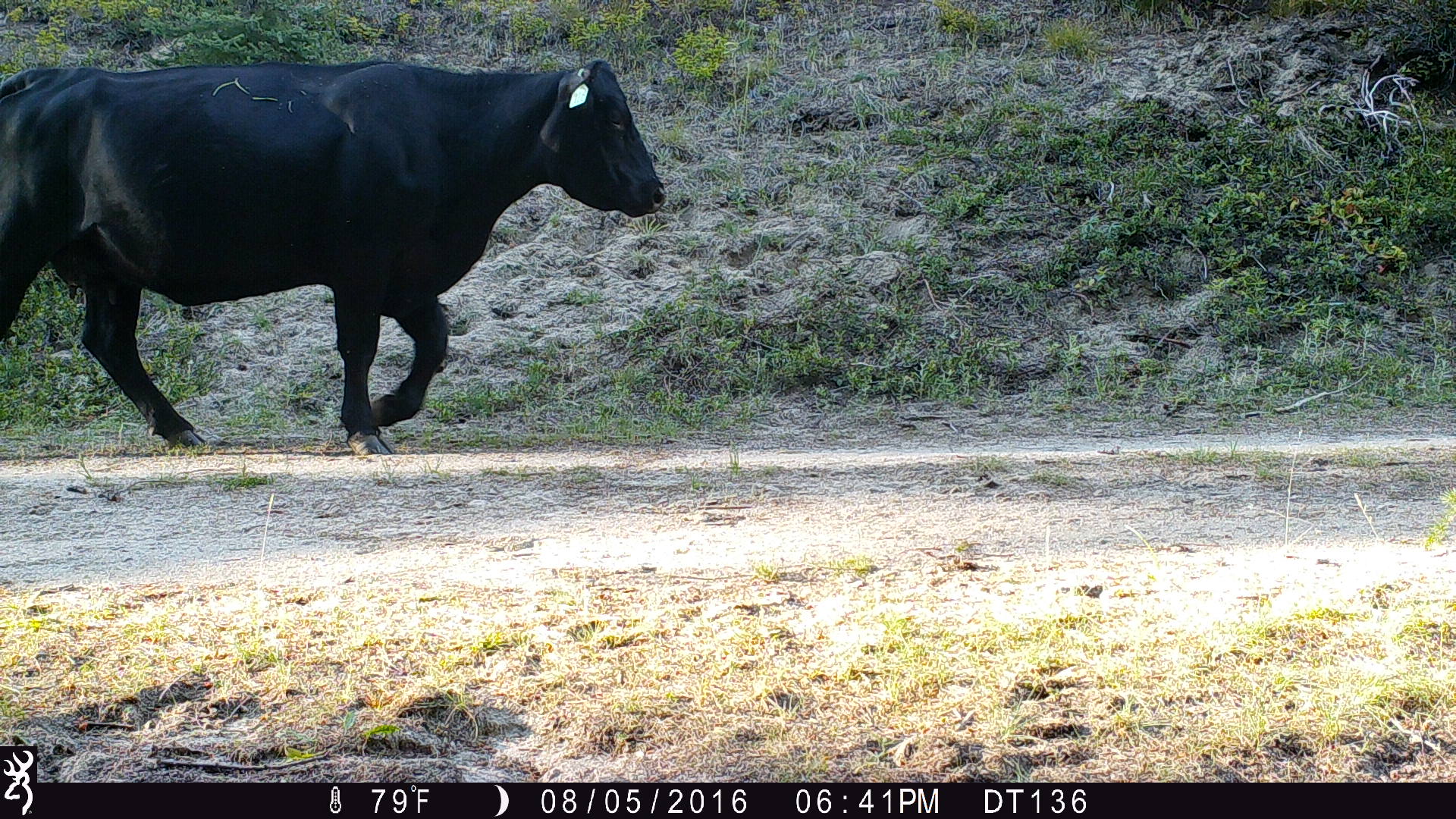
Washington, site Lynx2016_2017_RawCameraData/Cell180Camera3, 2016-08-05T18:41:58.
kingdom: Animalia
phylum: Chordata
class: Mammalia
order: Artiodactyla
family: Bovidae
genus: Bos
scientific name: Bos taurus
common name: domestic cattle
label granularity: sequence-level